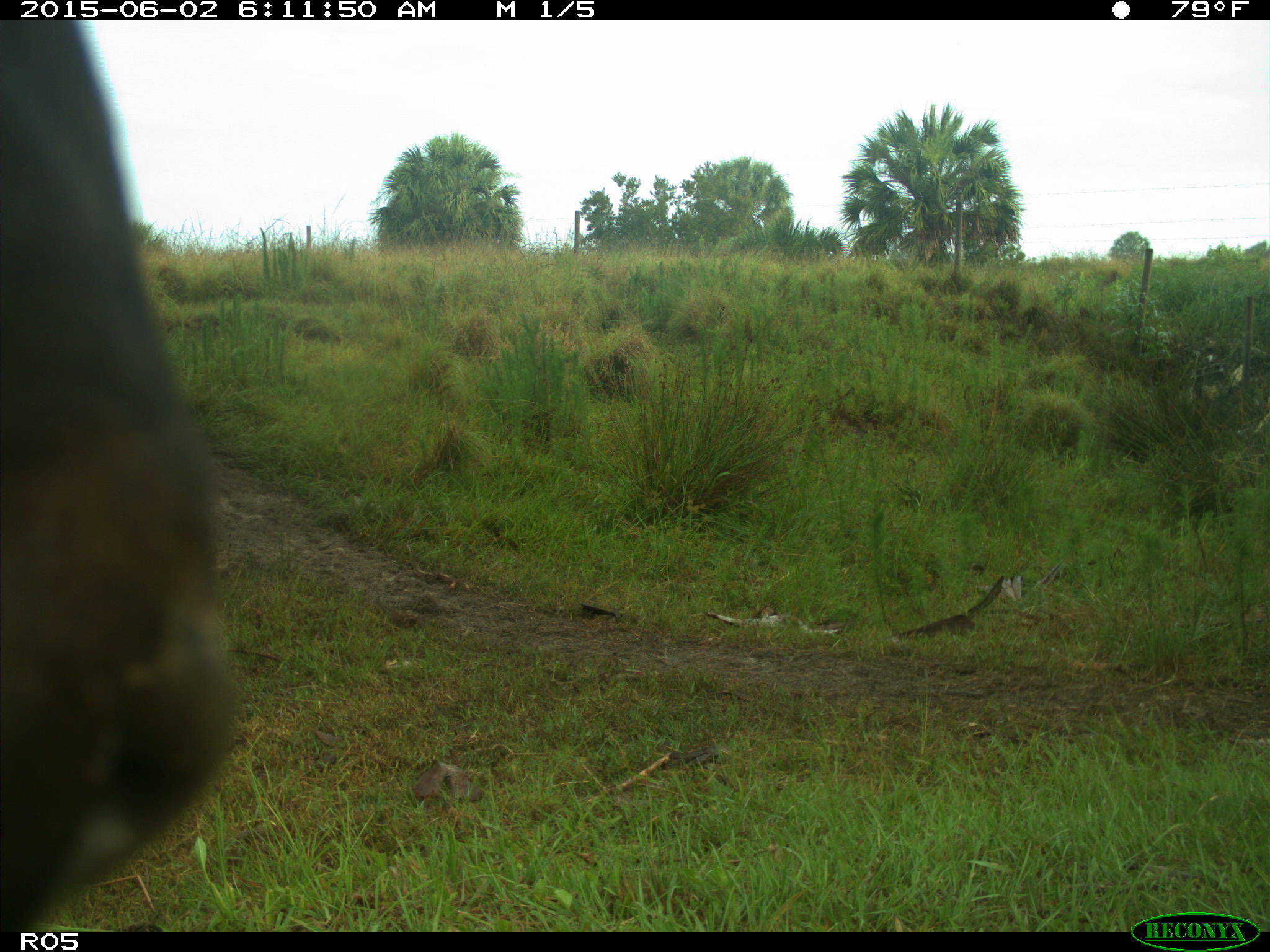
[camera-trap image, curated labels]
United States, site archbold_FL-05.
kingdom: Animalia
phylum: Chordata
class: Mammalia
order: Artiodactyla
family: Bovidae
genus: Bos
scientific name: Bos taurus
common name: domestic cow